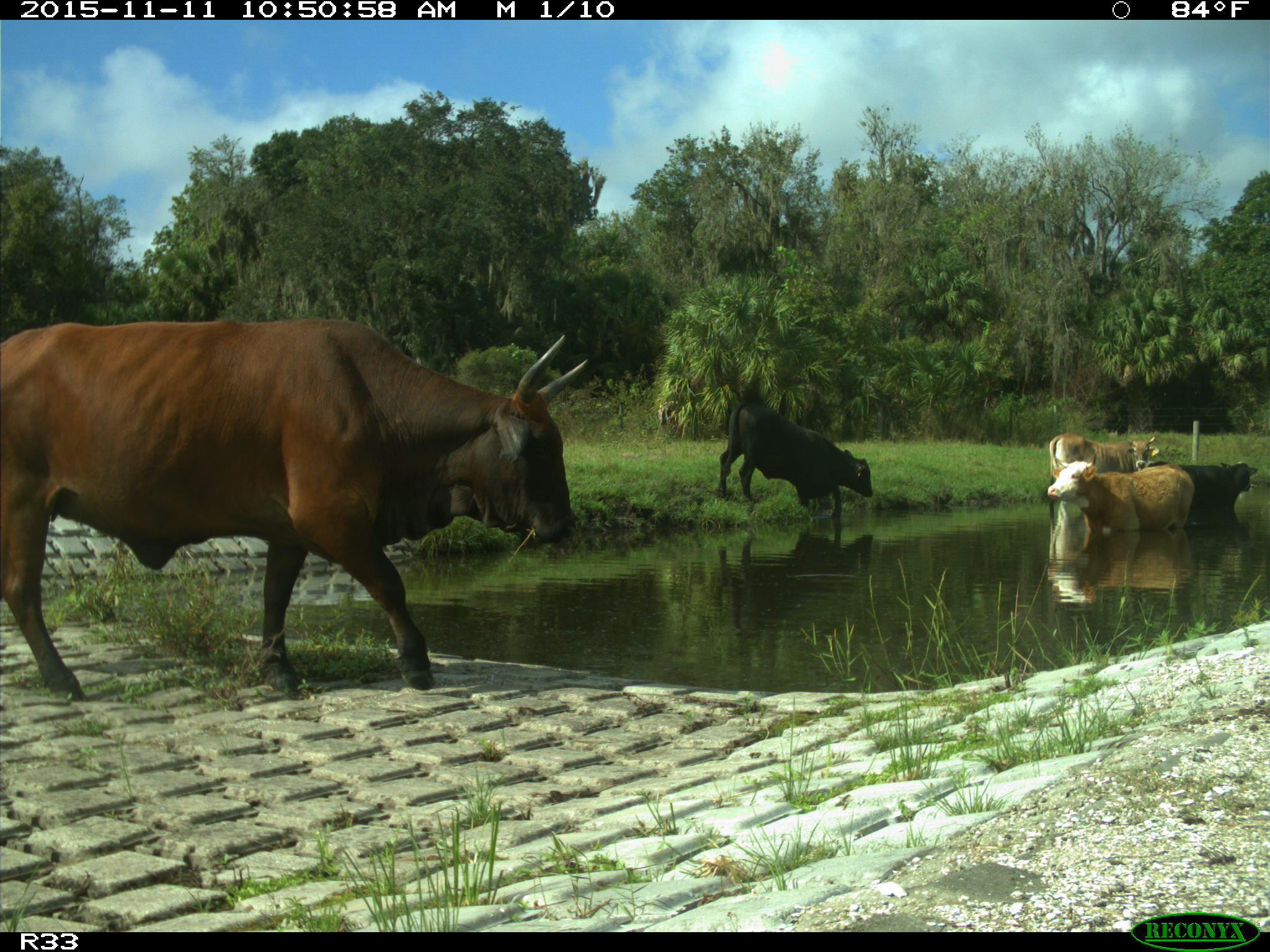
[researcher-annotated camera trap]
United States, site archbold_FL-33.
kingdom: Animalia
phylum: Chordata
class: Mammalia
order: Artiodactyla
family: Bovidae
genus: Bos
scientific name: Bos taurus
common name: domestic cow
Bos taurus (domestic cow).